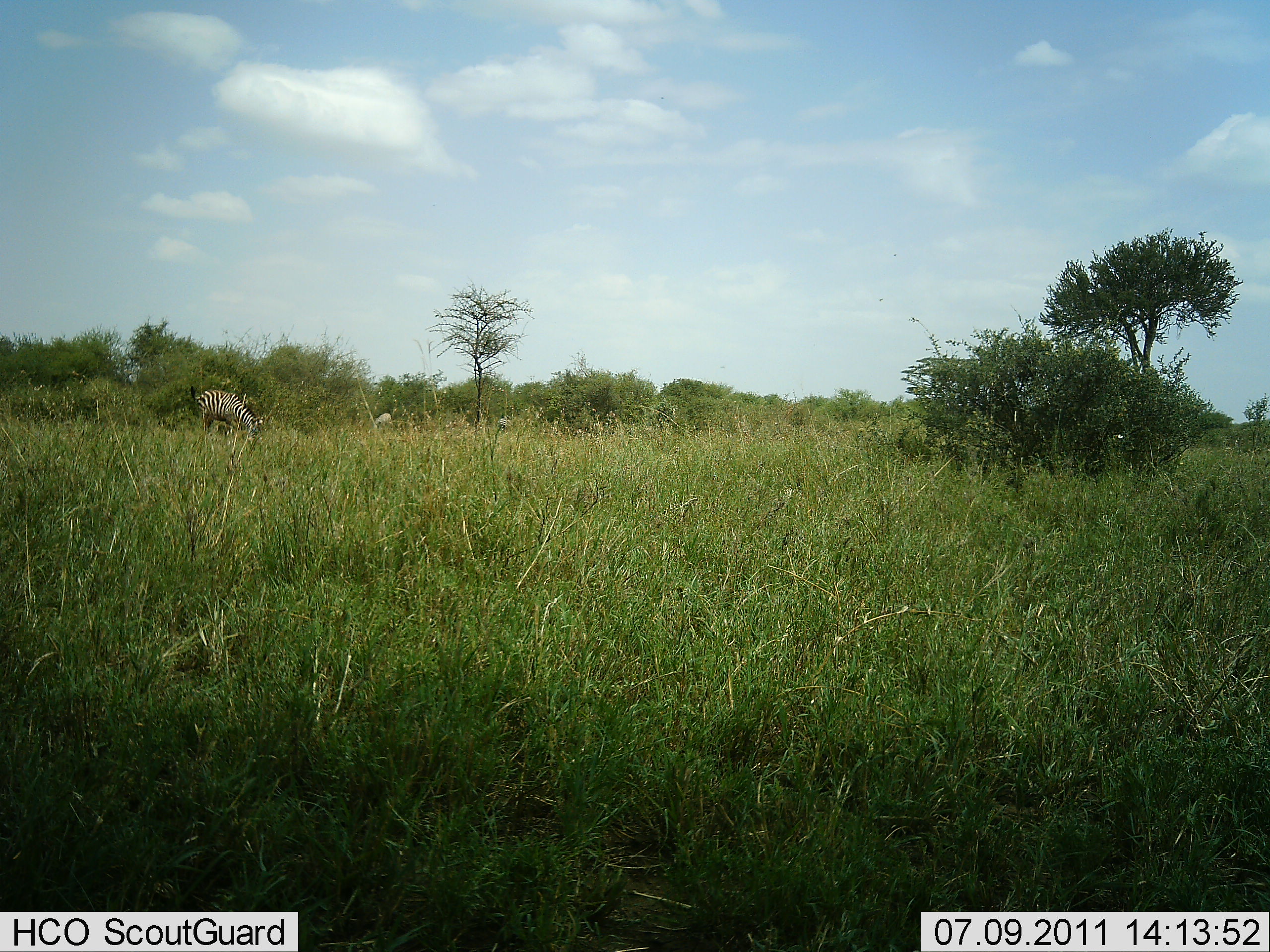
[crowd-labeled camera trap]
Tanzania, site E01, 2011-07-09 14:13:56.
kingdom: Animalia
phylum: Chordata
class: Mammalia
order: Perissodactyla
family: Equidae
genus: Equus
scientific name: Equus quagga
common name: plains zebra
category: zebra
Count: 1.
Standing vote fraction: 45%.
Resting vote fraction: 0%.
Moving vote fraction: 0%.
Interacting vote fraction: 0%.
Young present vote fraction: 0%.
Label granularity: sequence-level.